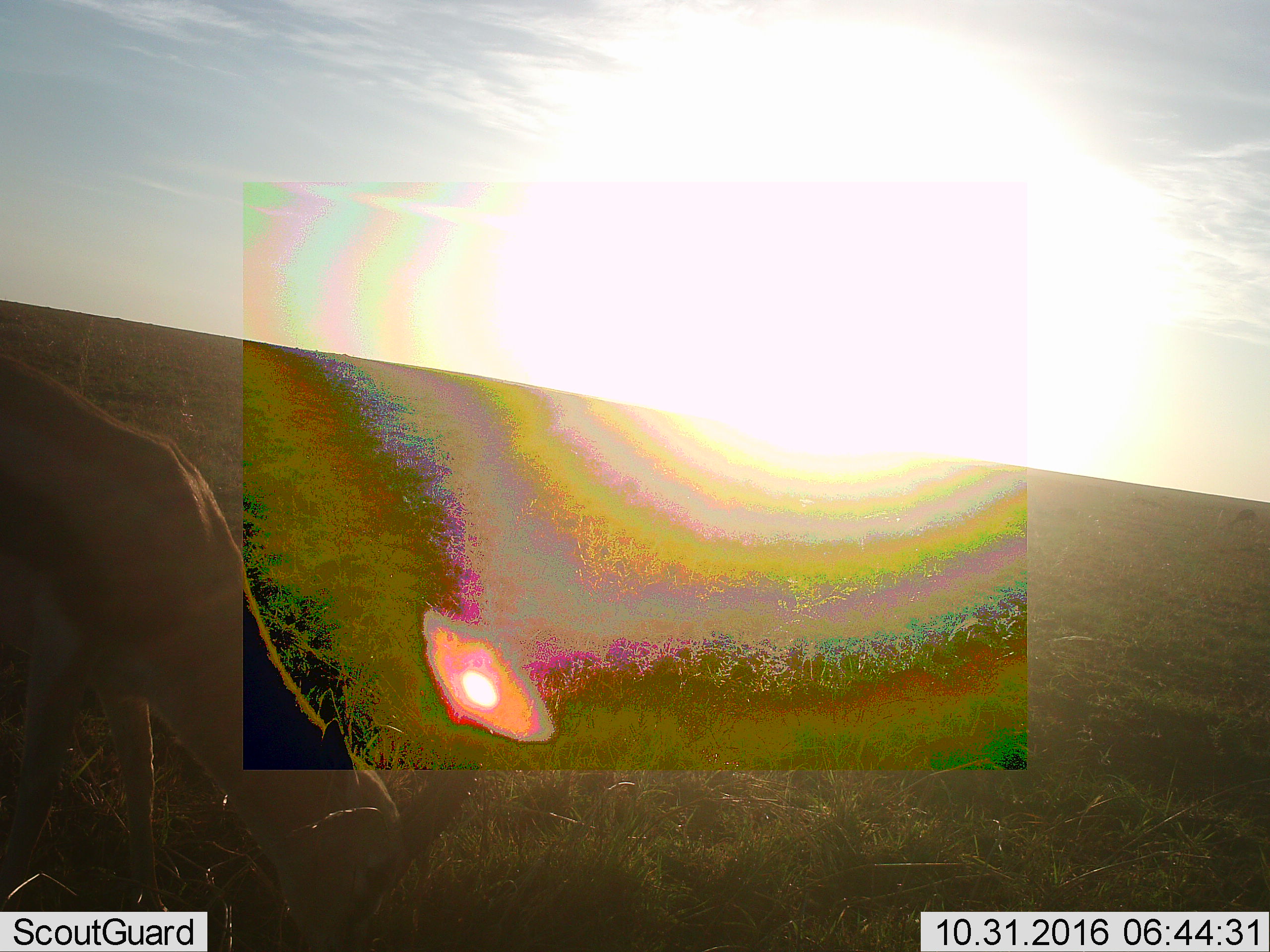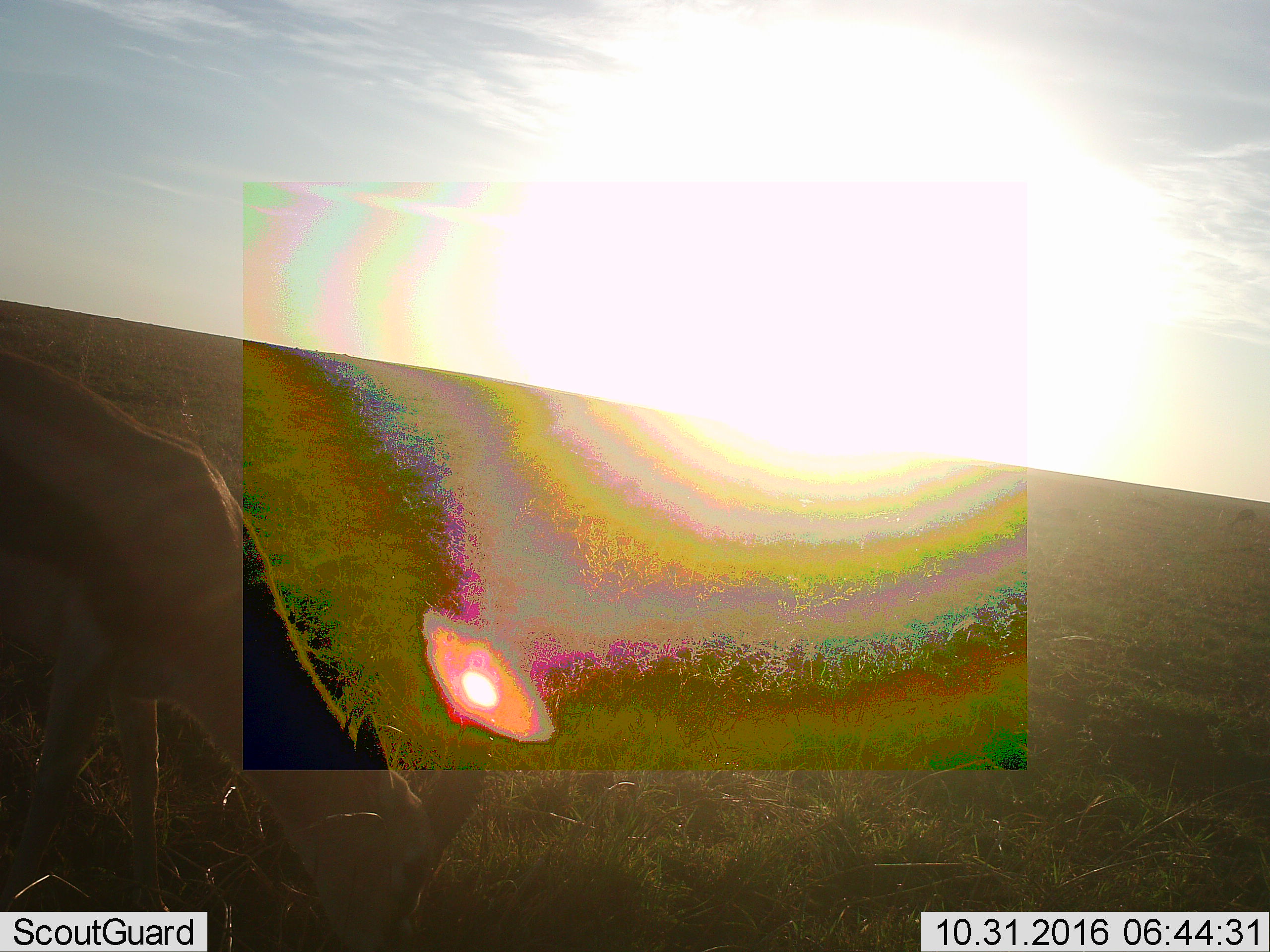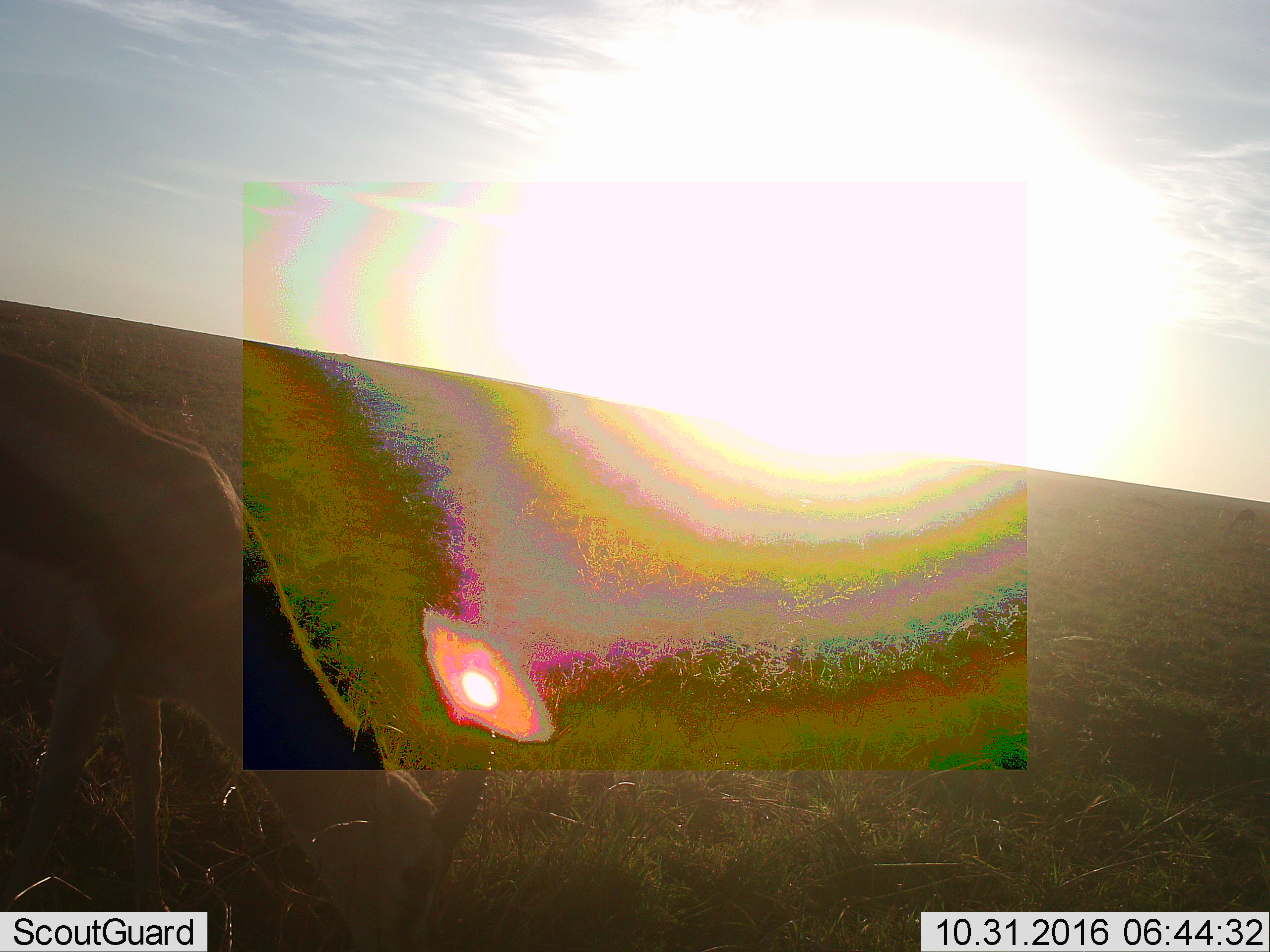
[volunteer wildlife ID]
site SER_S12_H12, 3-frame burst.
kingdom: Animalia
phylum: Chordata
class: Mammalia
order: Artiodactyla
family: Bovidae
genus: Eudorcas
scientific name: Eudorcas thomsonii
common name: thomson's gazelle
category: gazellethomsons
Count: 1.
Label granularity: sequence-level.